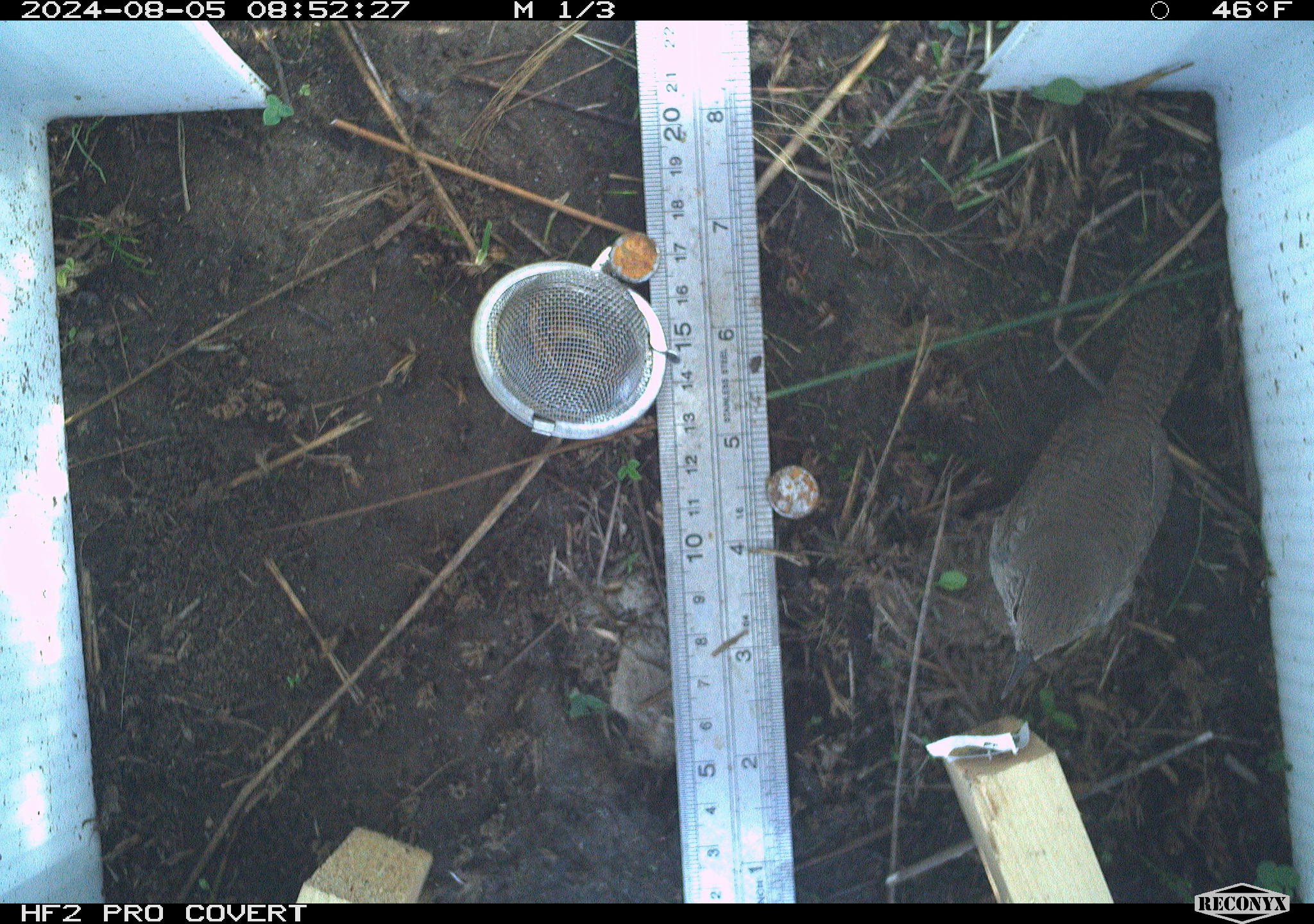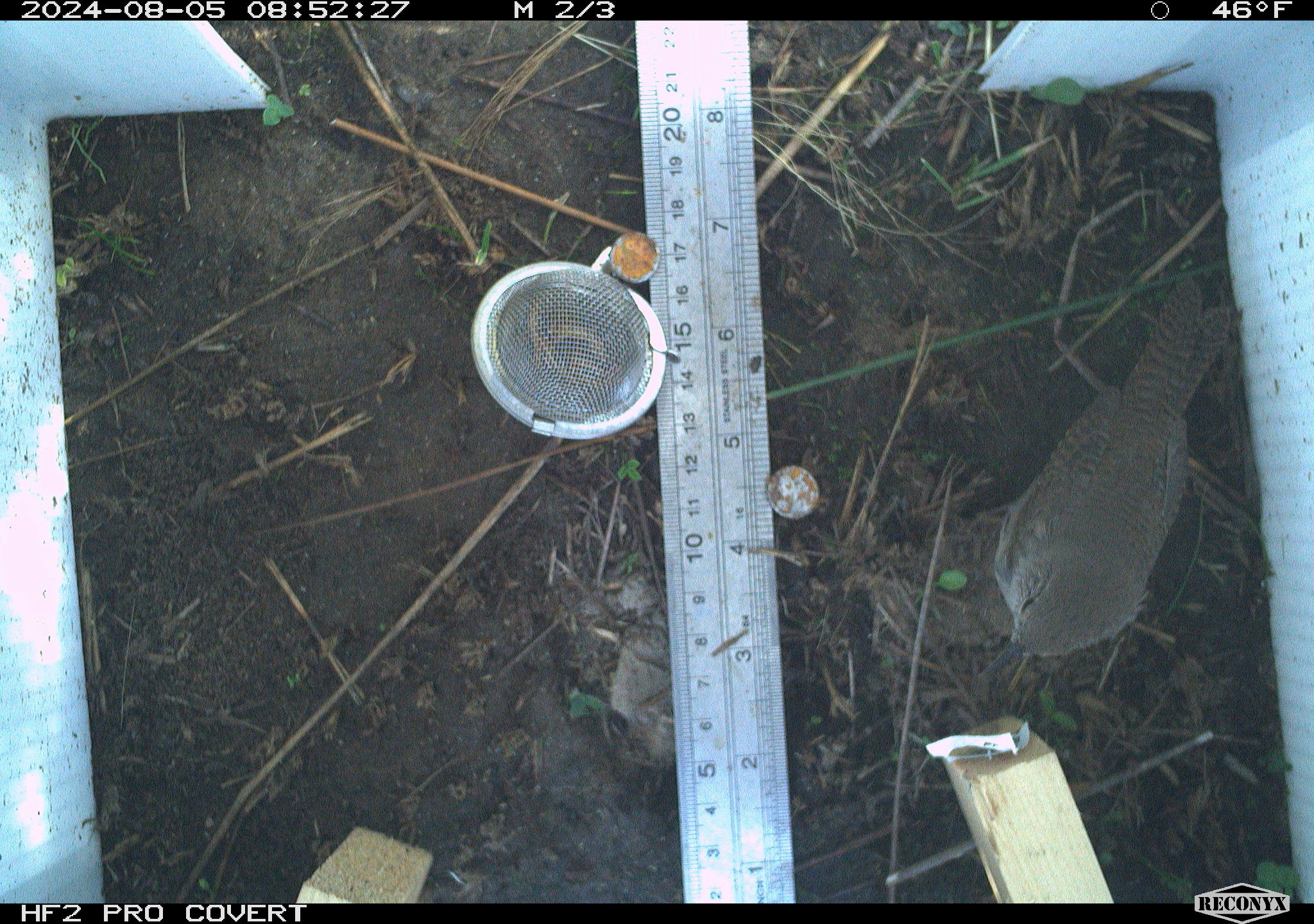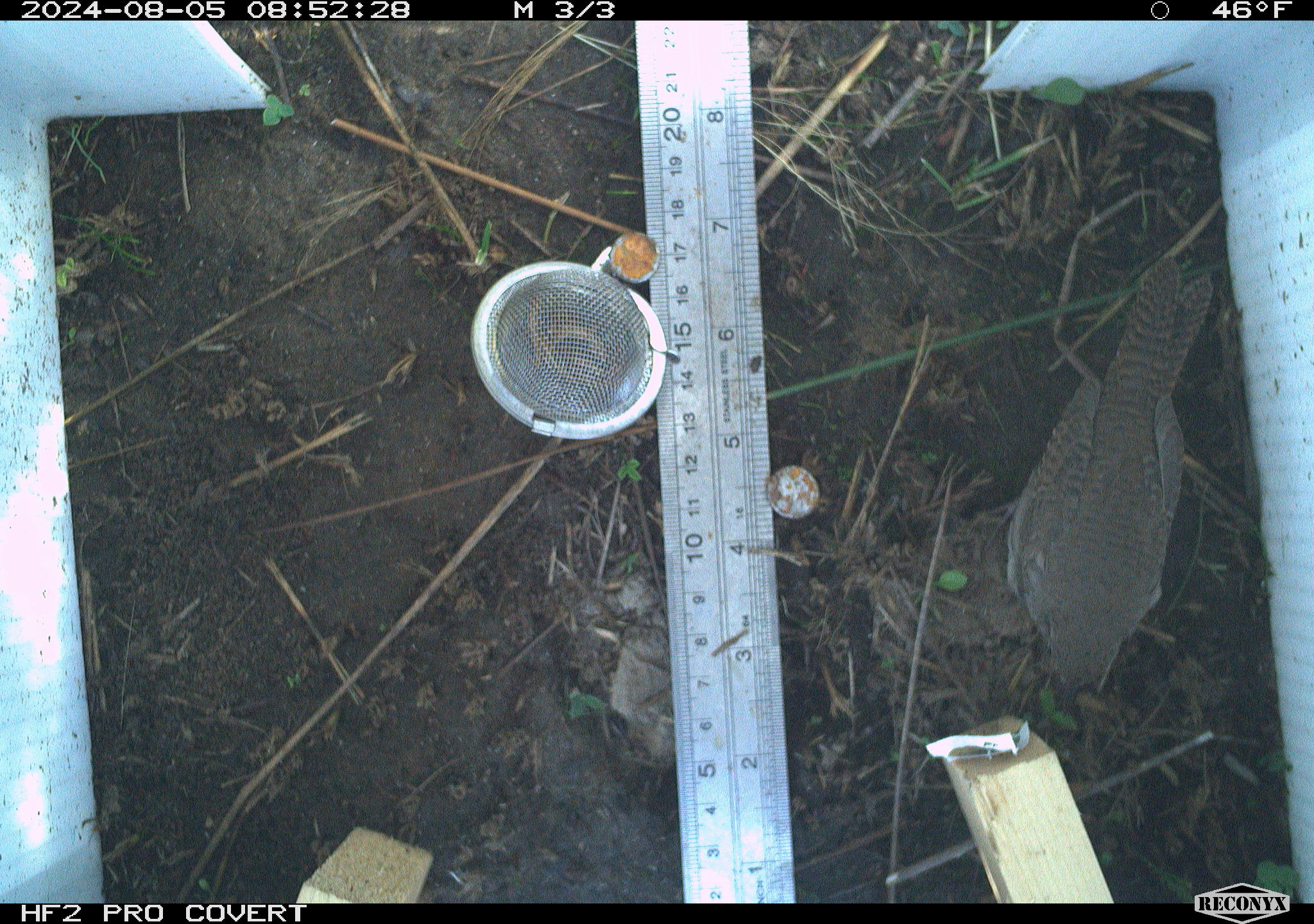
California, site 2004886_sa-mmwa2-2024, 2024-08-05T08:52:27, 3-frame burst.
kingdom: Animalia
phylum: Chordata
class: Aves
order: Passeriformes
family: Troglodytidae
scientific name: Troglodytidae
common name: wren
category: troglodytidae family